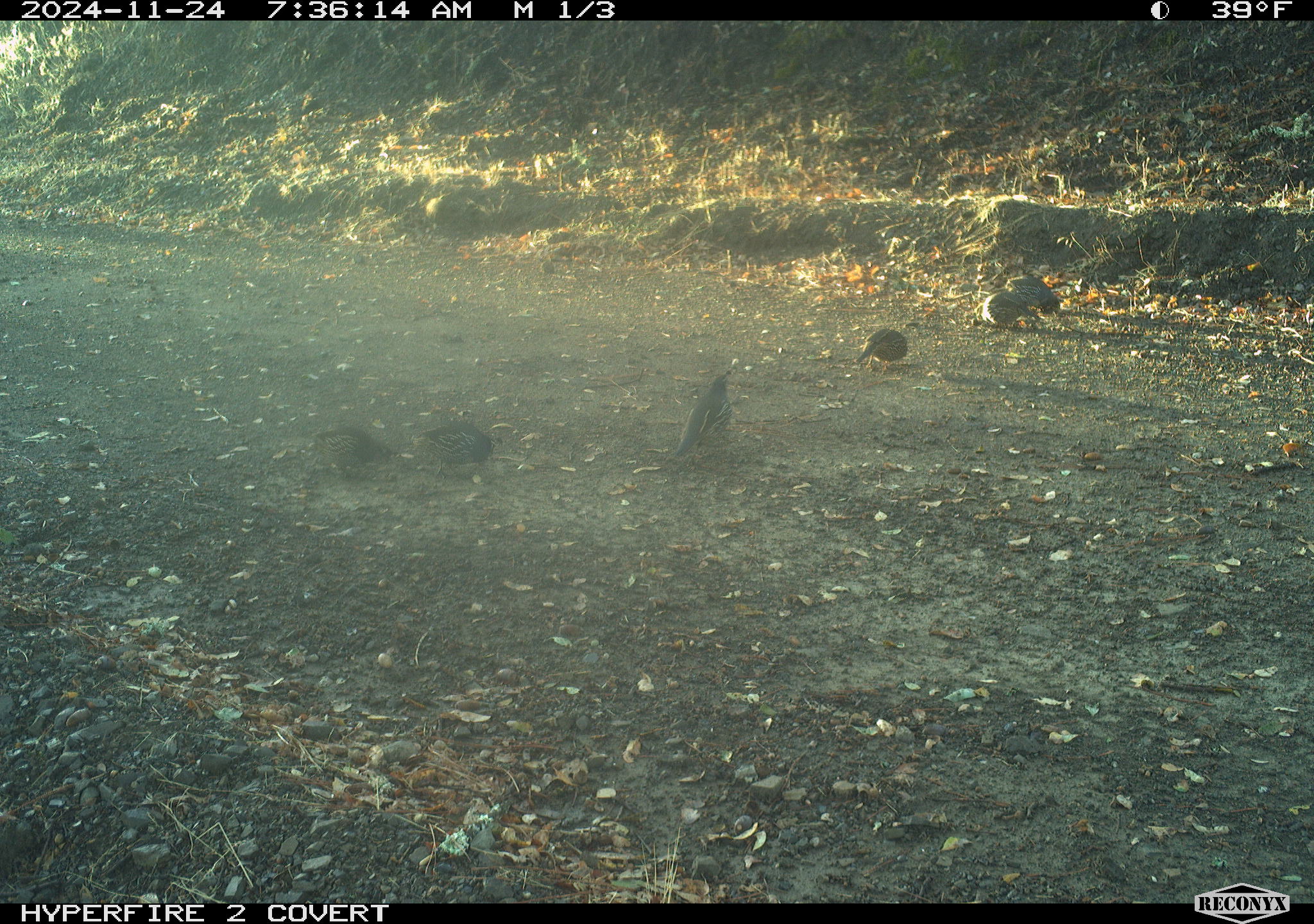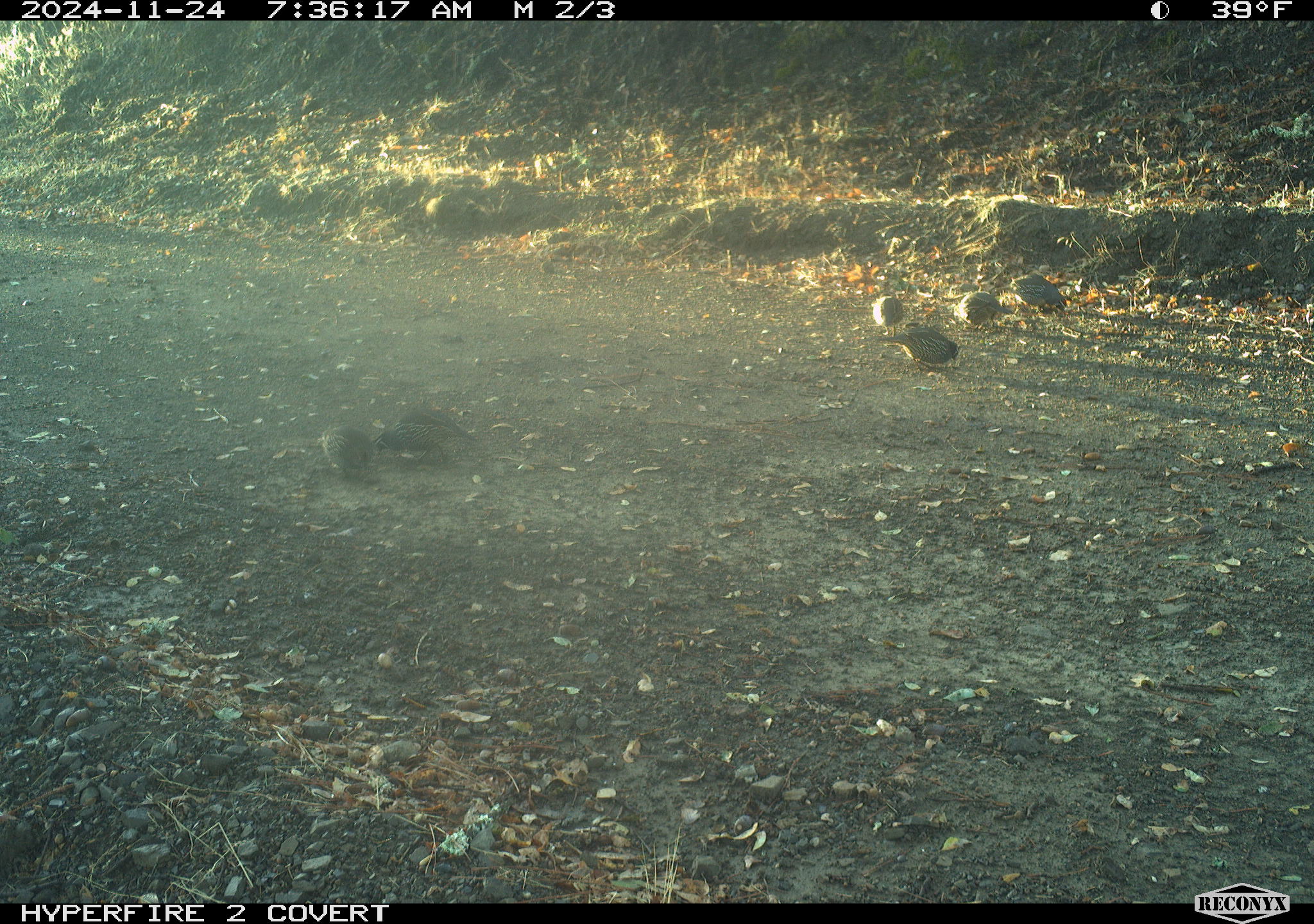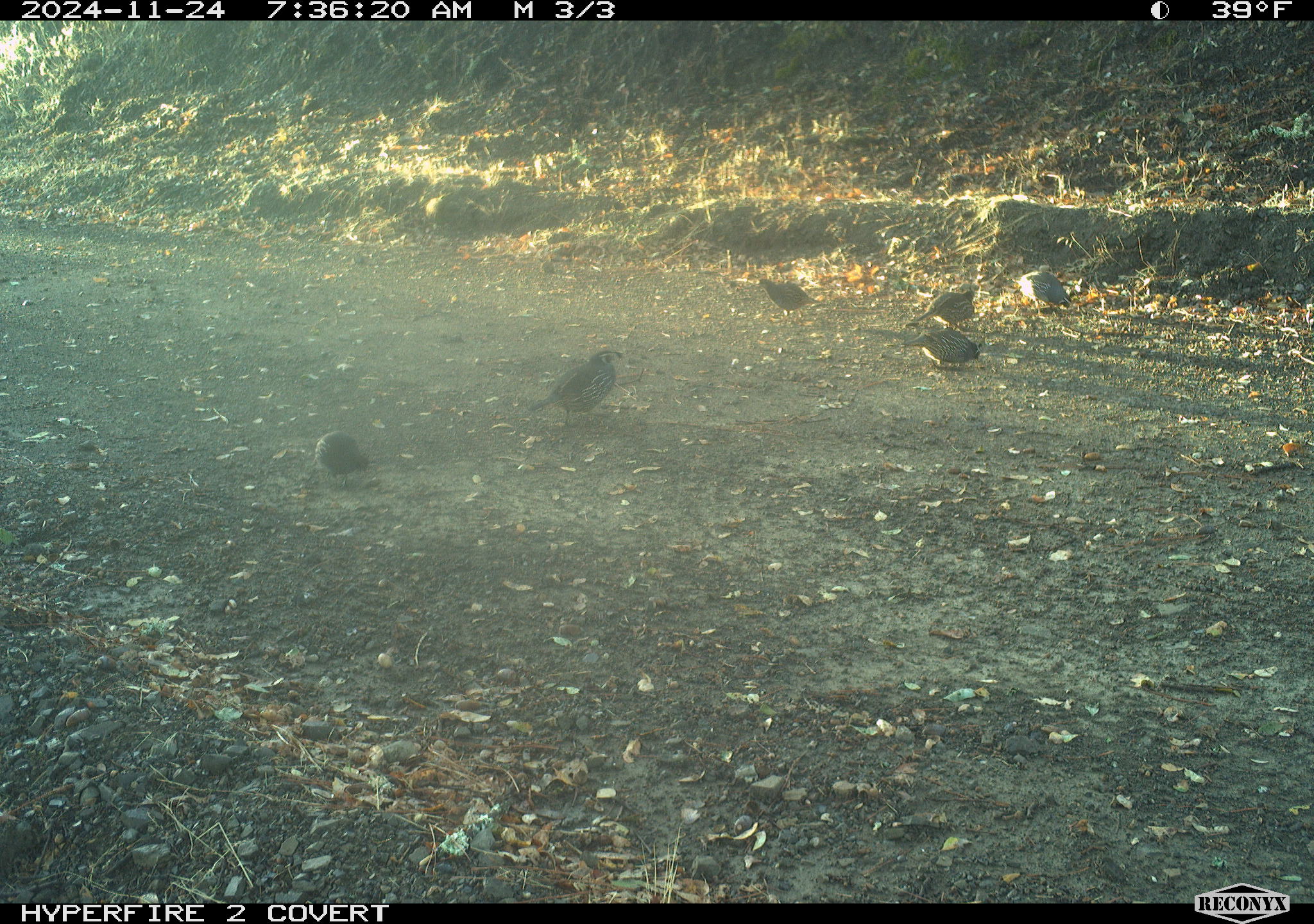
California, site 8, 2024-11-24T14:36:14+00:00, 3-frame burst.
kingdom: Animalia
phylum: Chordata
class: Aves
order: Galliformes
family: Odontophoridae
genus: Callipepla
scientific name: Callipepla californica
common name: california quail